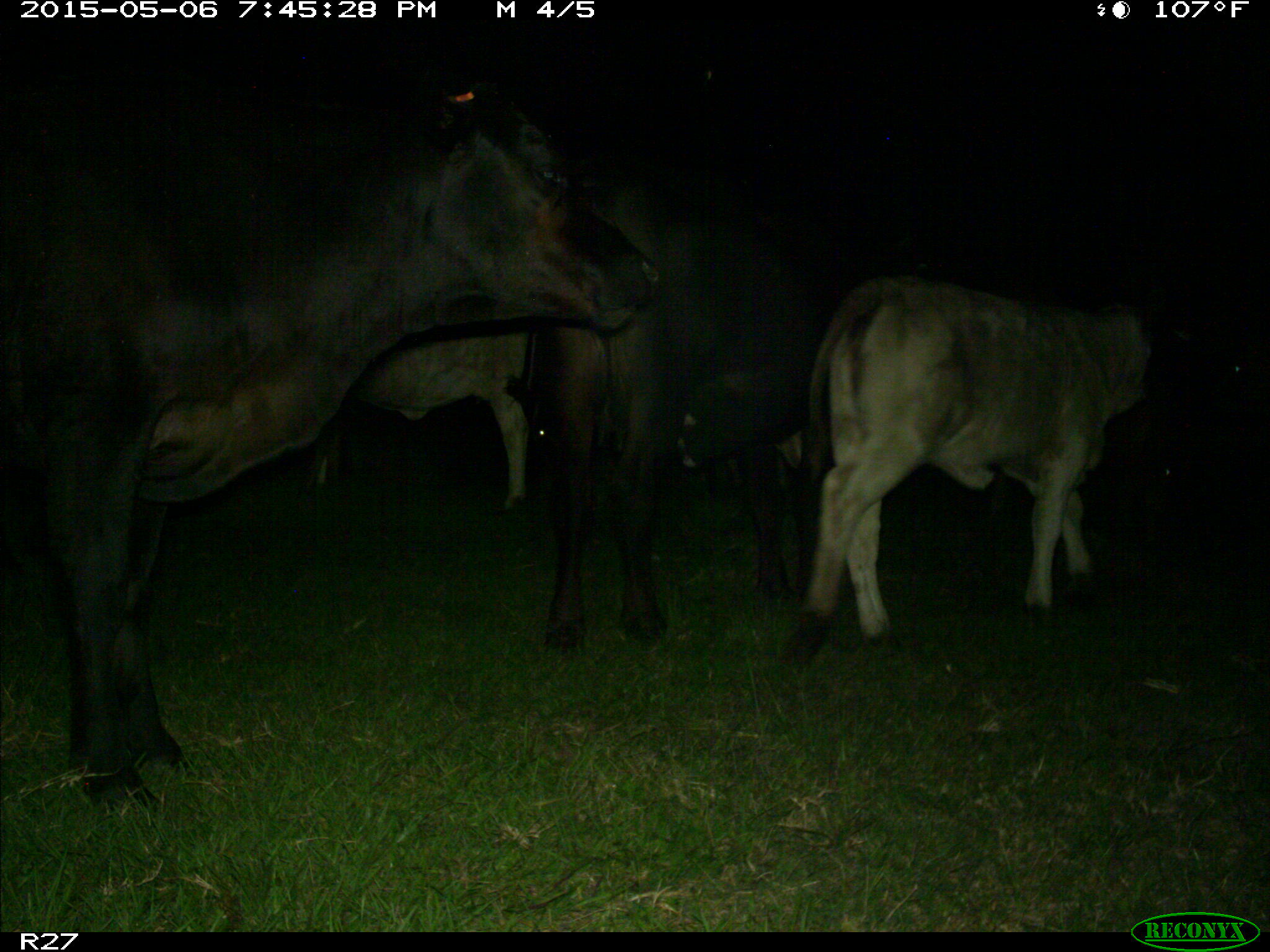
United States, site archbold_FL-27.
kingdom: Animalia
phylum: Chordata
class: Mammalia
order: Artiodactyla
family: Bovidae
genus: Bos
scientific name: Bos taurus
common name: domestic cow